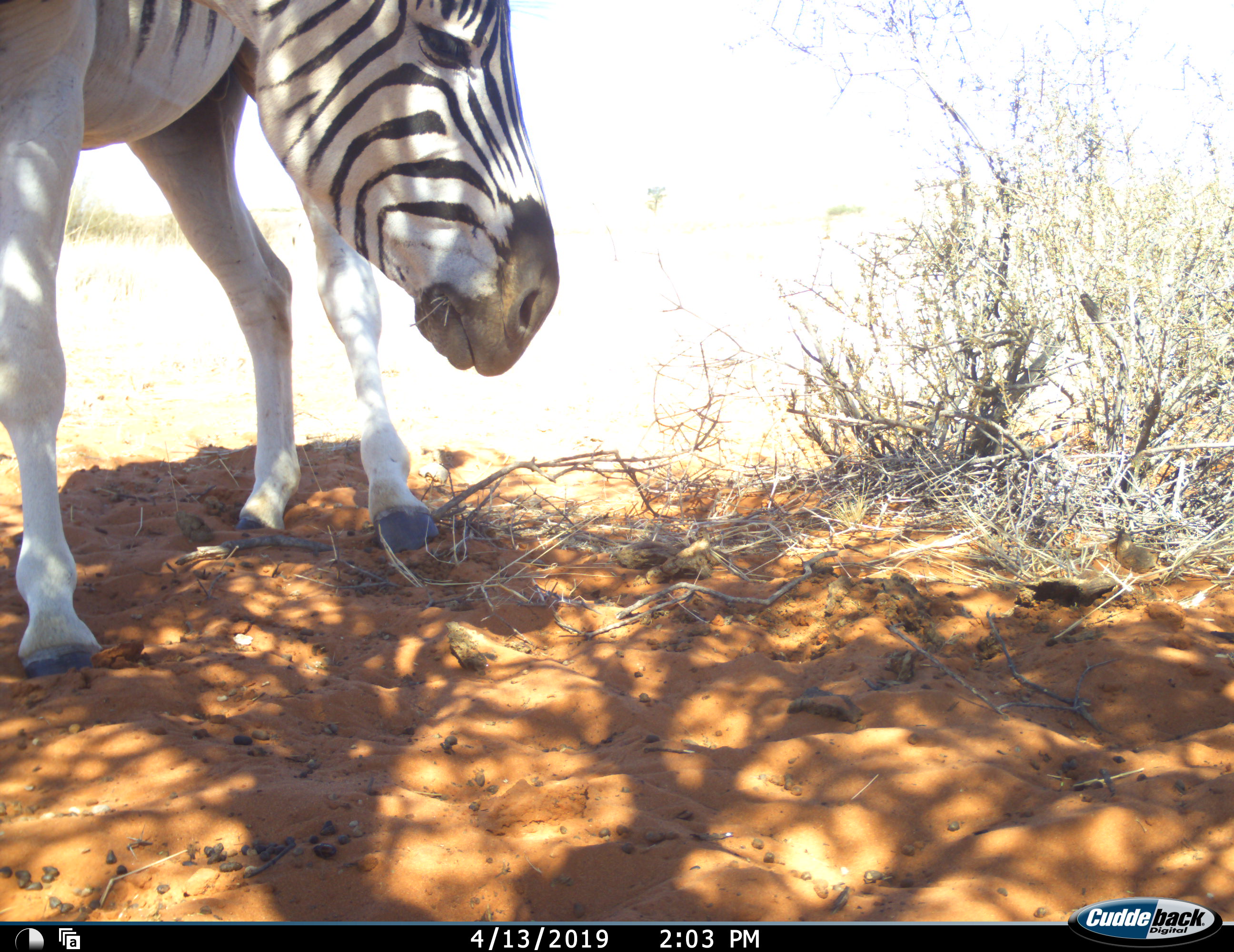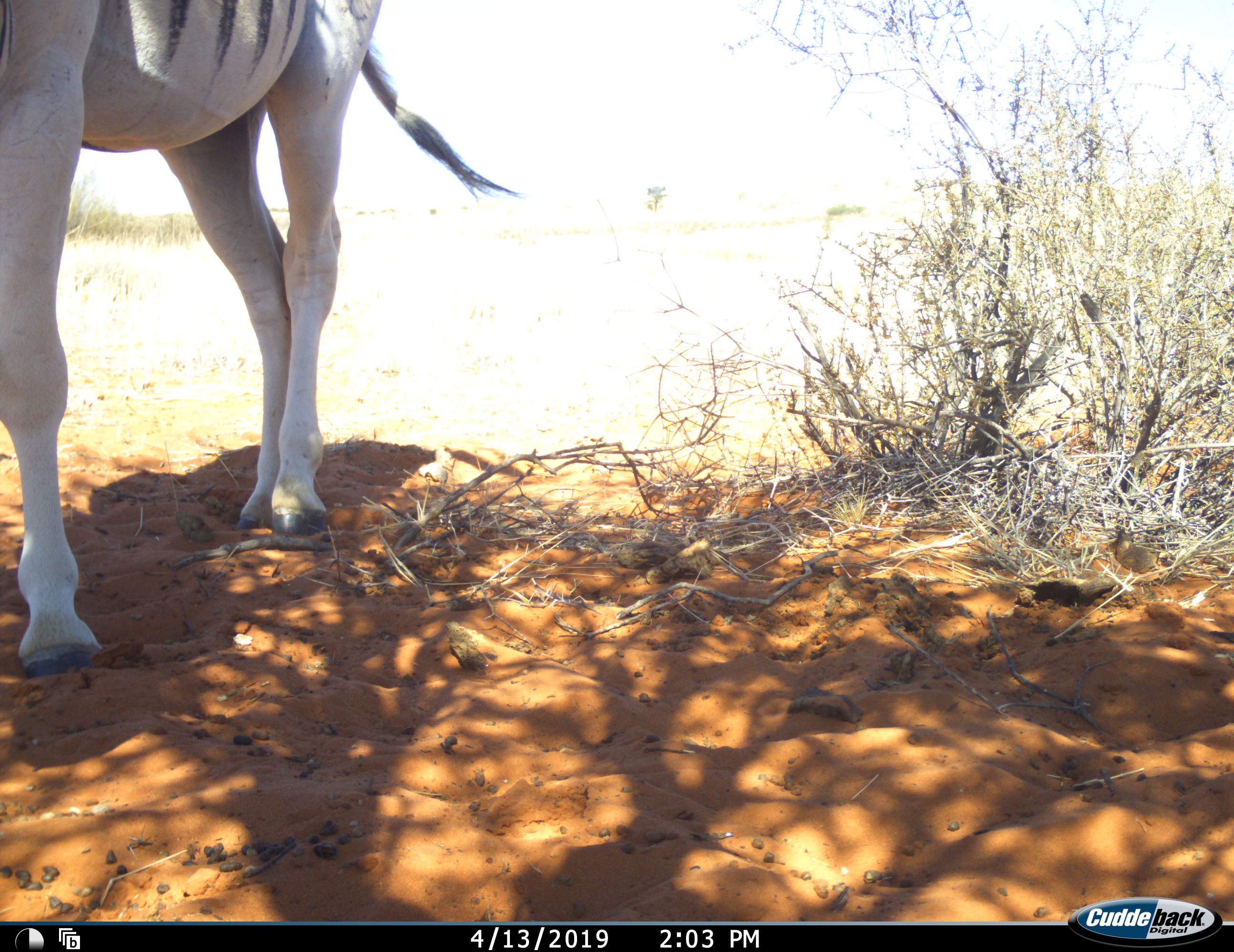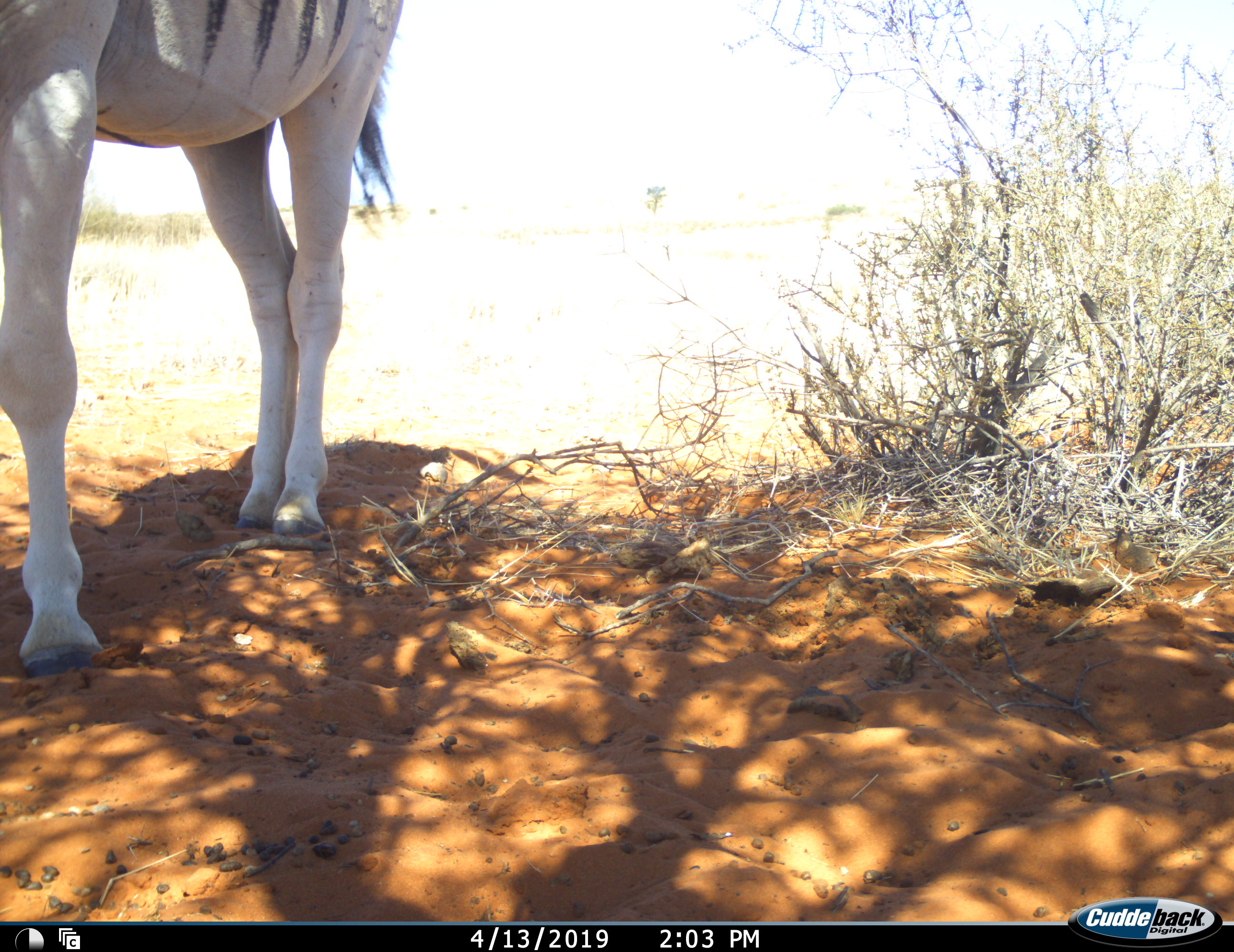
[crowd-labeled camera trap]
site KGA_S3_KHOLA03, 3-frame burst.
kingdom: Animalia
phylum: Chordata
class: Mammalia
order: Perissodactyla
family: Equidae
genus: Equus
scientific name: Equus quagga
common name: plains zebra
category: zebraplains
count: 1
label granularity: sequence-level